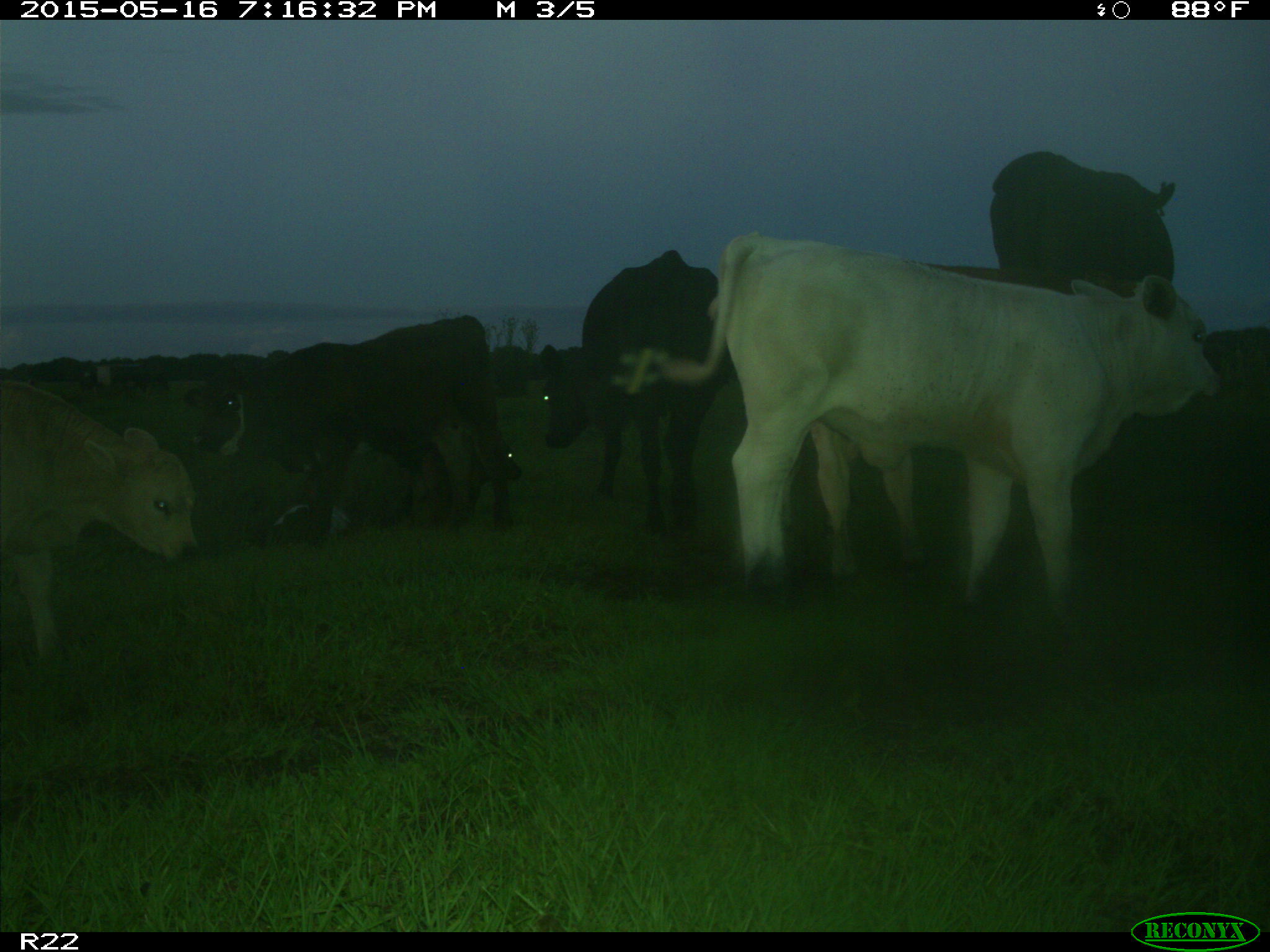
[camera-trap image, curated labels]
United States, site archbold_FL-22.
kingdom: Animalia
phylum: Chordata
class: Mammalia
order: Artiodactyla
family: Bovidae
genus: Bos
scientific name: Bos taurus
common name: domestic cow